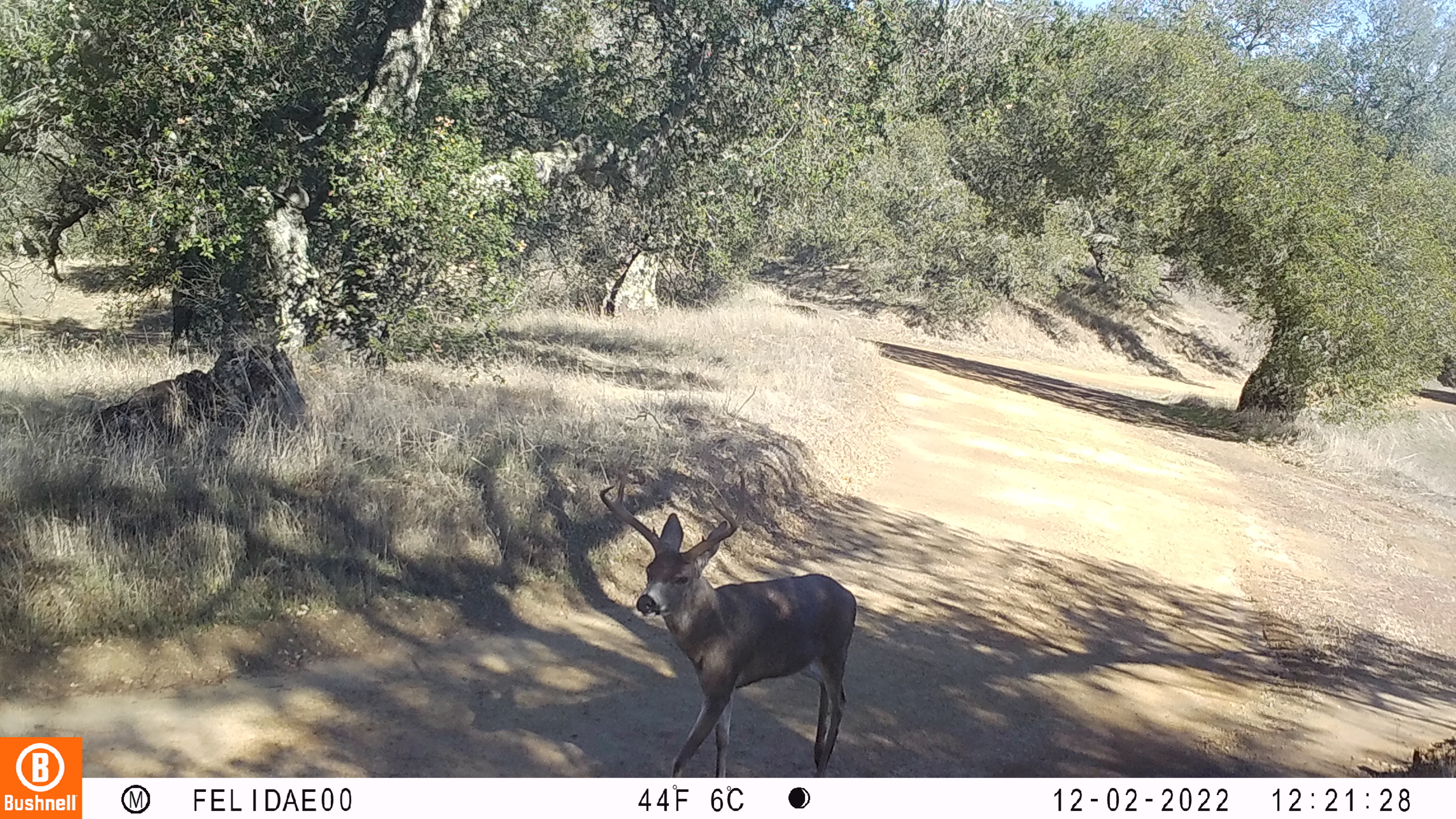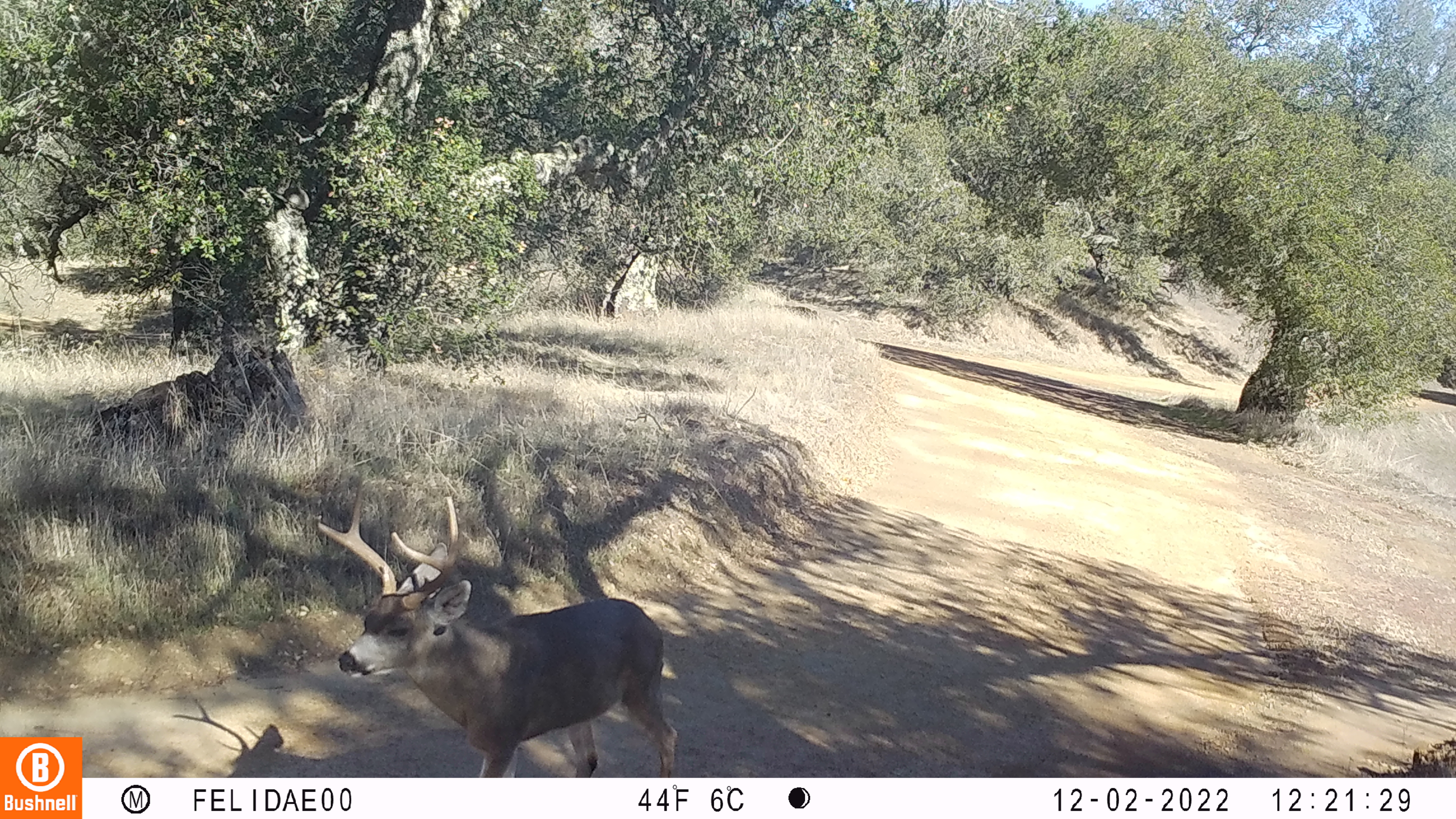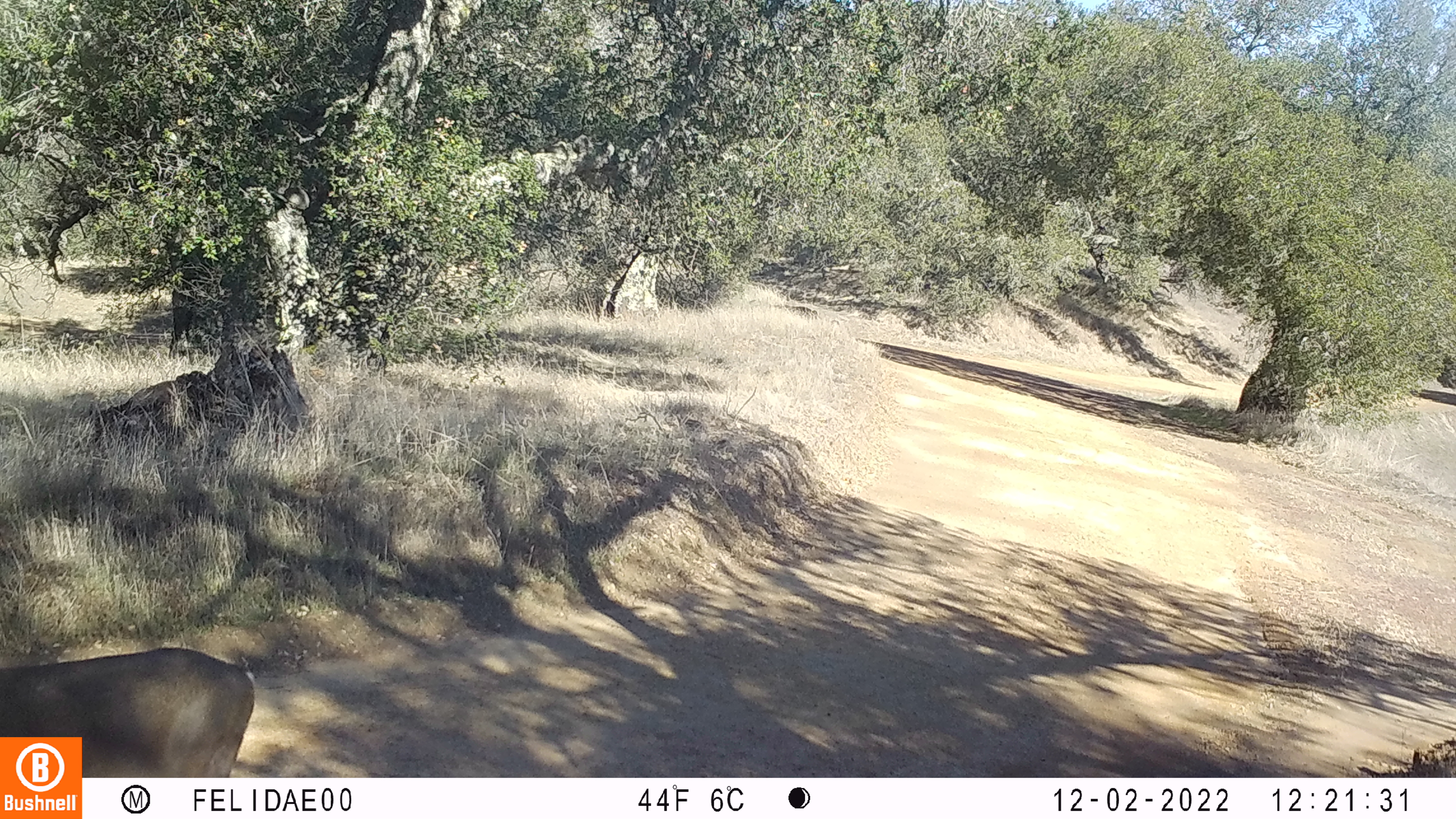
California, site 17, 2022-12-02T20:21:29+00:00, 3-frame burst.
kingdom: Animalia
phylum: Chordata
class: Mammalia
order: Artiodactyla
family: Cervidae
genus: Odocoileus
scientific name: Odocoileus hemionus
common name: mule deer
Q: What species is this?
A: Mule deer (Odocoileus hemionus).